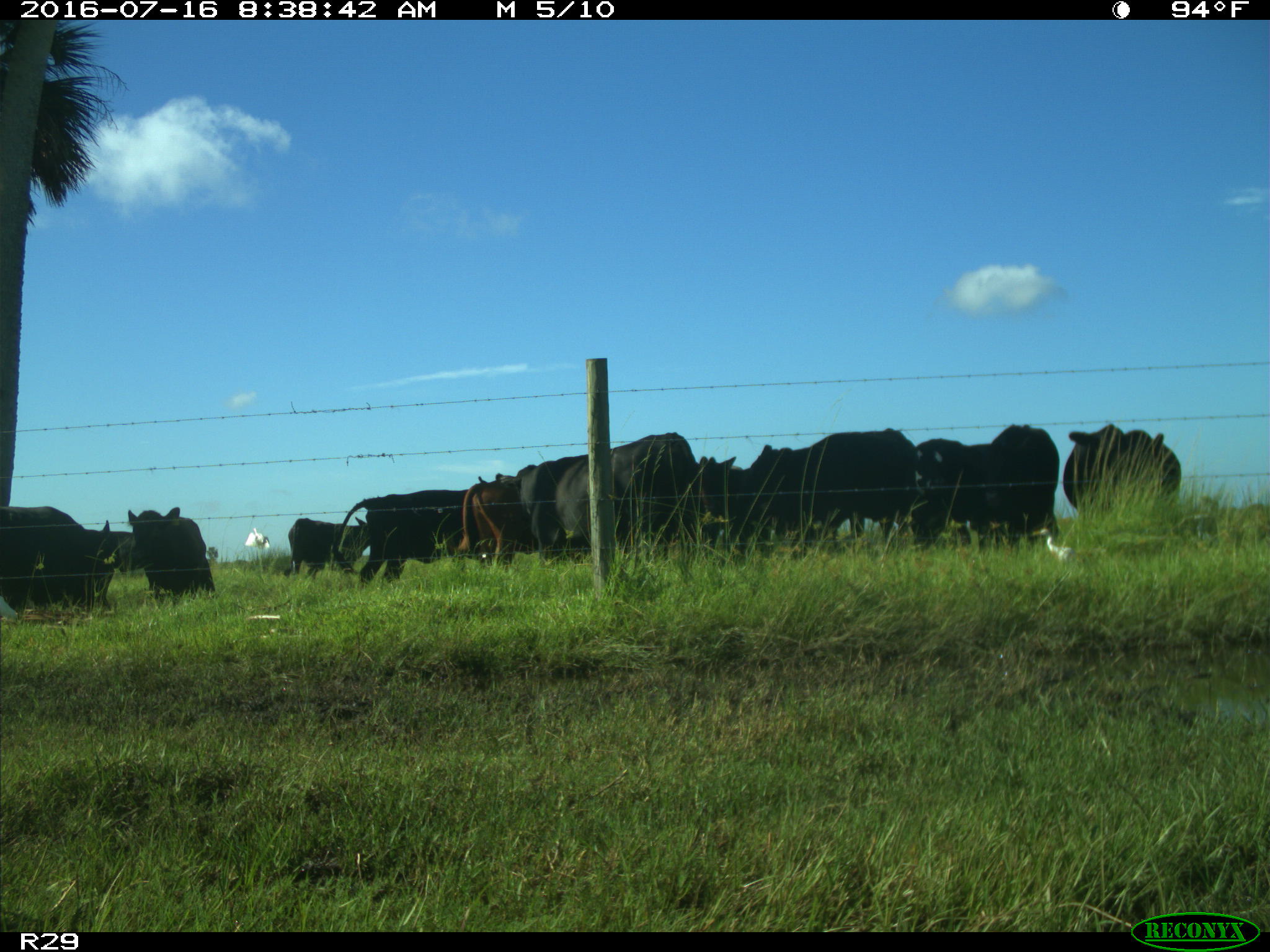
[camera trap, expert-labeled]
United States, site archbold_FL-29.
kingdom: Animalia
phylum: Chordata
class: Mammalia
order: Artiodactyla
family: Bovidae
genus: Bos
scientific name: Bos taurus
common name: domestic cow